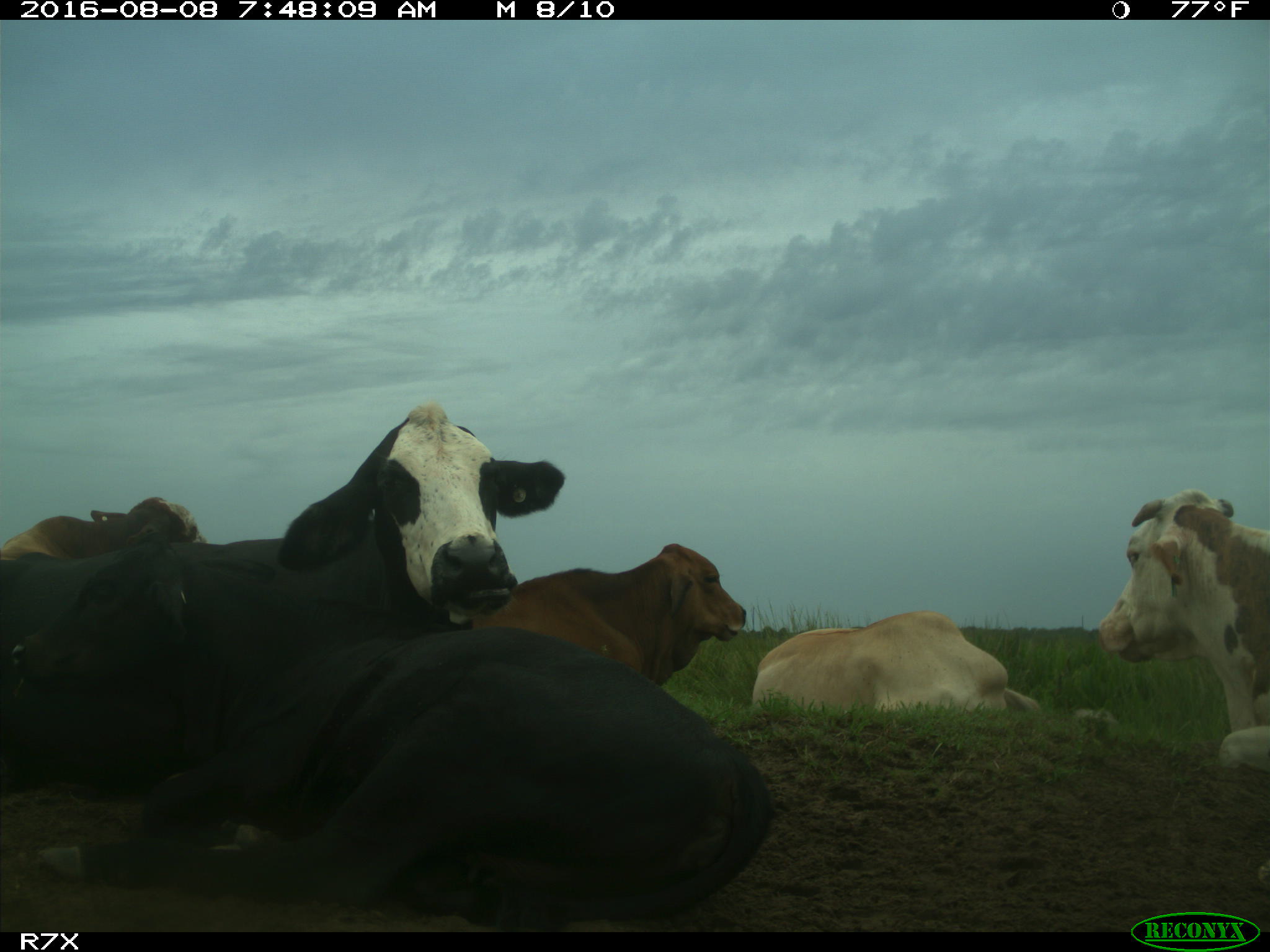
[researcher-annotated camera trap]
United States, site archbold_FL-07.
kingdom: Animalia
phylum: Chordata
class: Mammalia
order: Artiodactyla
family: Bovidae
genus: Bos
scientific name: Bos taurus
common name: domestic cow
Bos taurus (domestic cow).